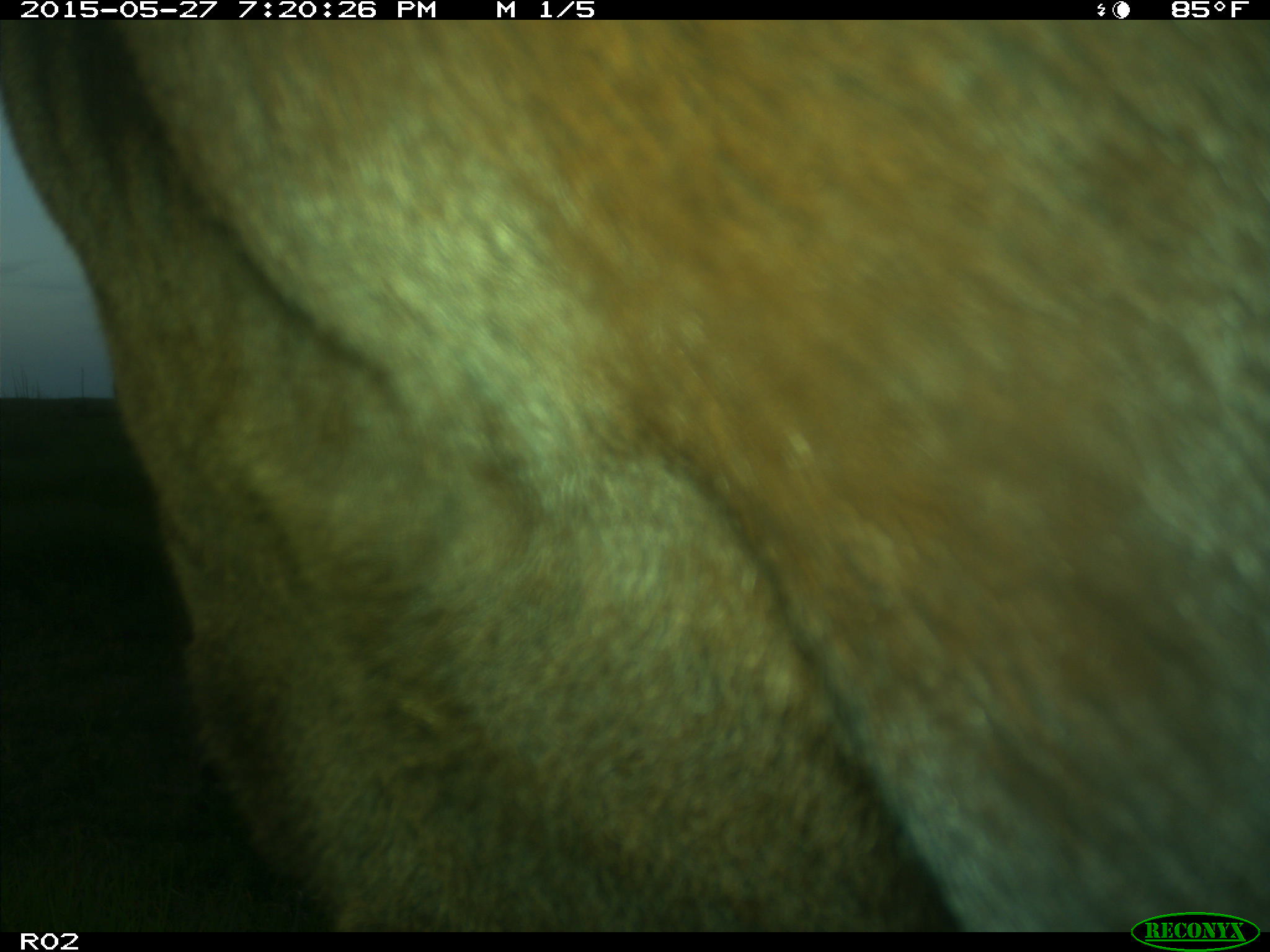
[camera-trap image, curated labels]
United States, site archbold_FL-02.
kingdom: Animalia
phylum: Chordata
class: Mammalia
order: Artiodactyla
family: Bovidae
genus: Bos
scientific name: Bos taurus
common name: domestic cow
Bos taurus (domestic cow).